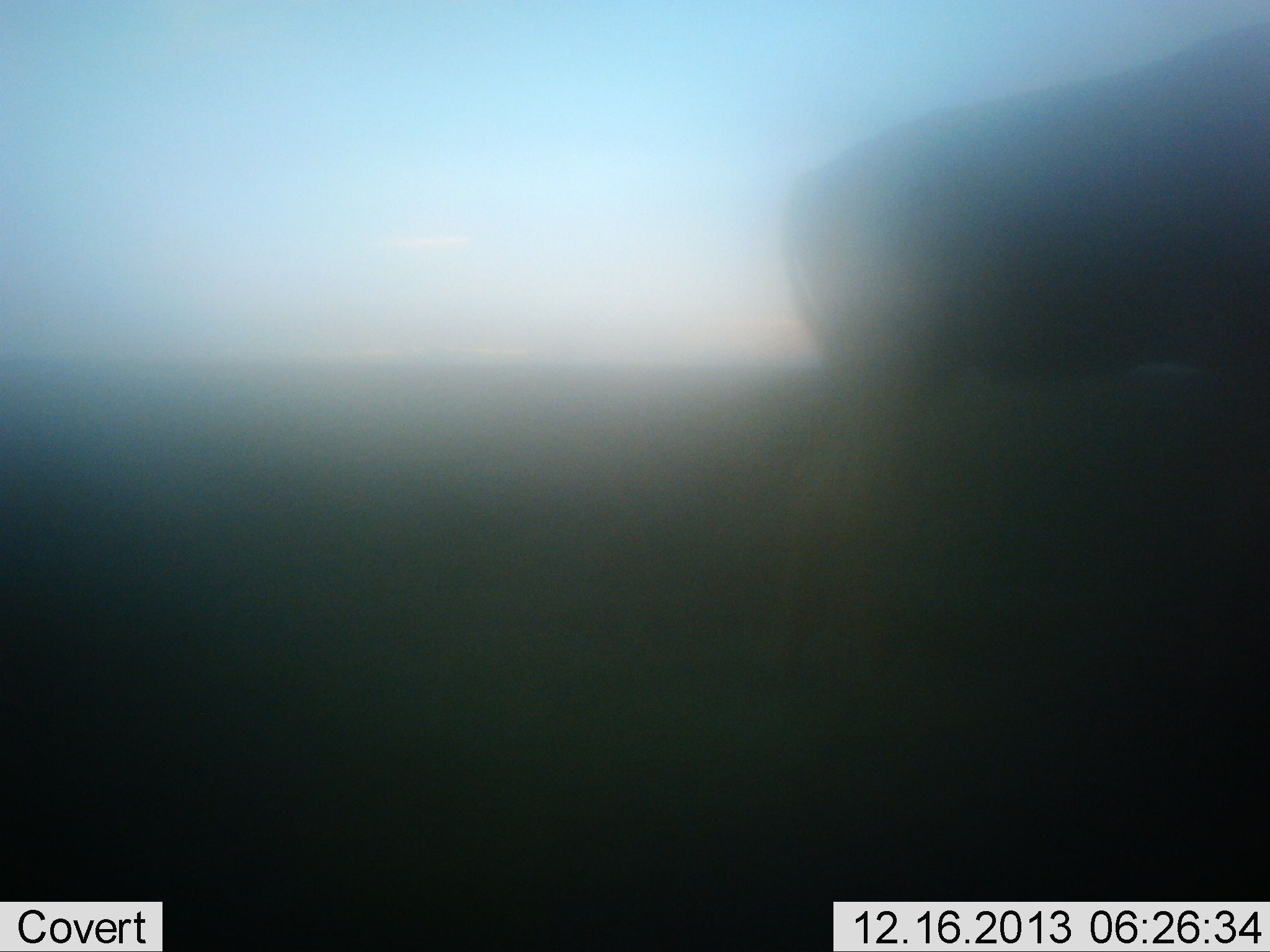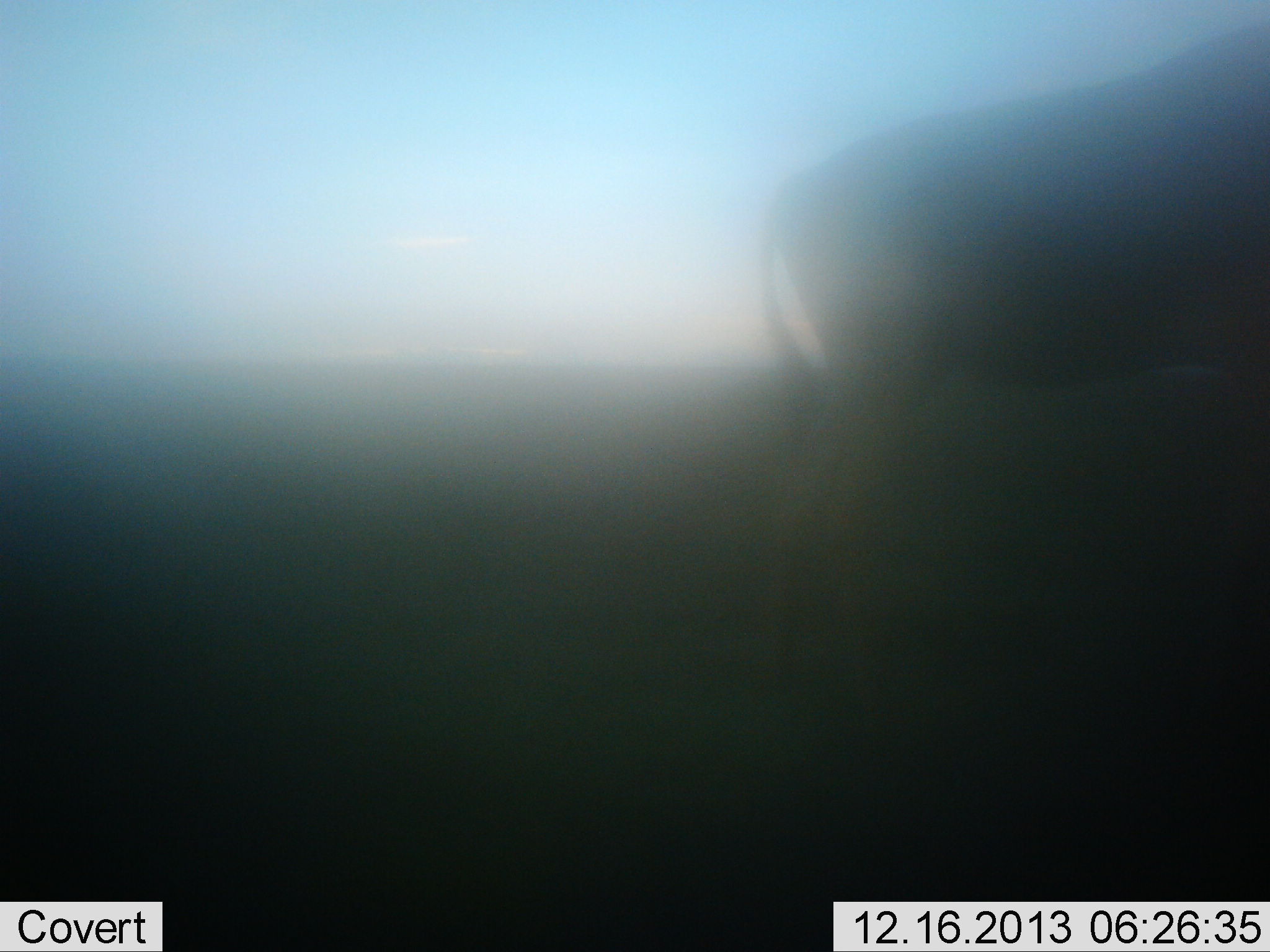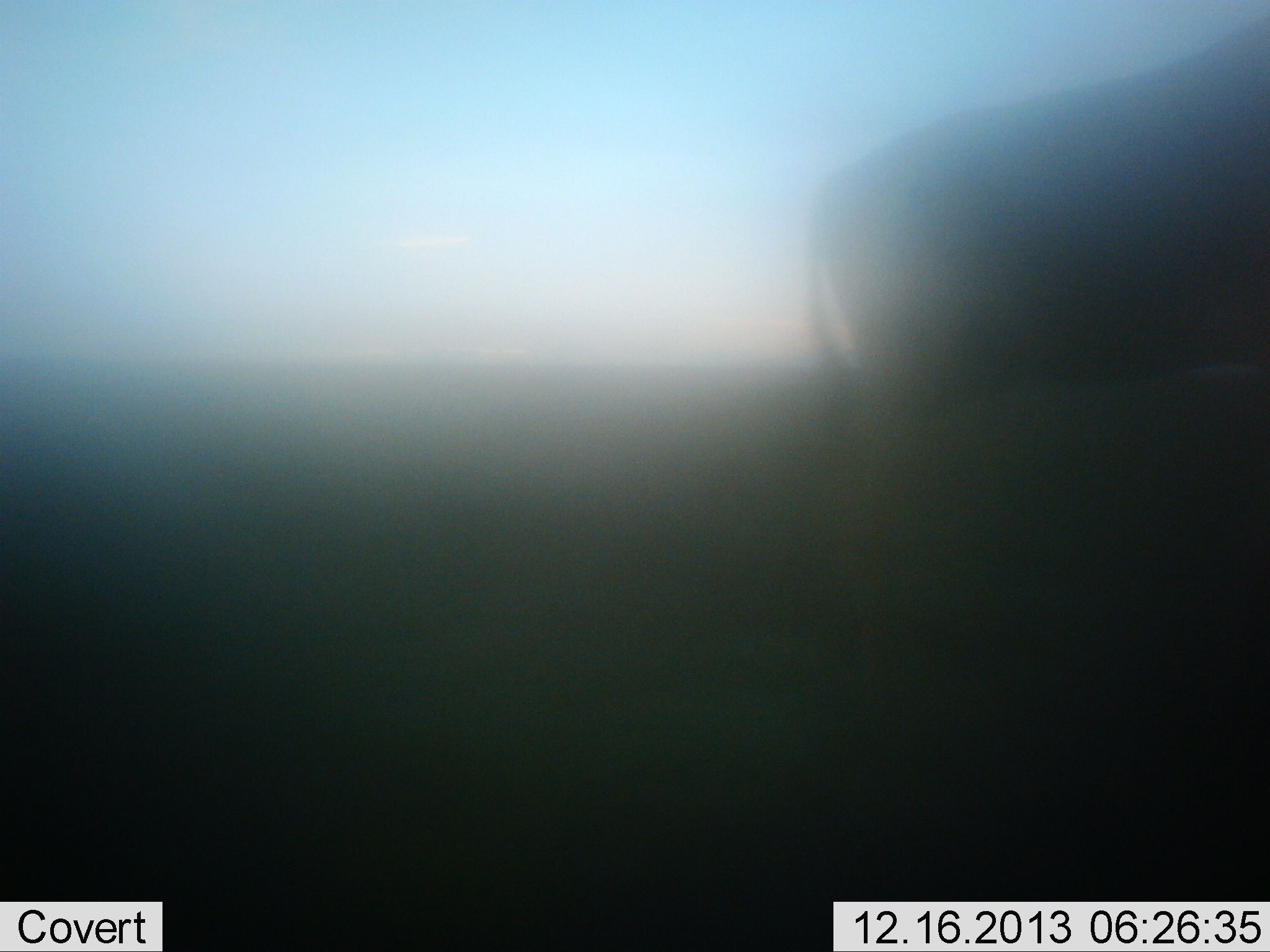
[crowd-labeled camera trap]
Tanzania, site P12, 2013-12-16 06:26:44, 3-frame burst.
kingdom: Animalia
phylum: Chordata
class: Mammalia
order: Artiodactyla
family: Bovidae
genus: Connochaetes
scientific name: Connochaetes taurinus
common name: blue wildebeest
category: wildebeest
Wildebeest (blue wildebeest) (Connochaetes taurinus), count 1. Behavior (volunteer vote fractions): standing 67%, resting 0%, moving 33%, interacting 0%. Young present (vote fraction): 0%. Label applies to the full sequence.